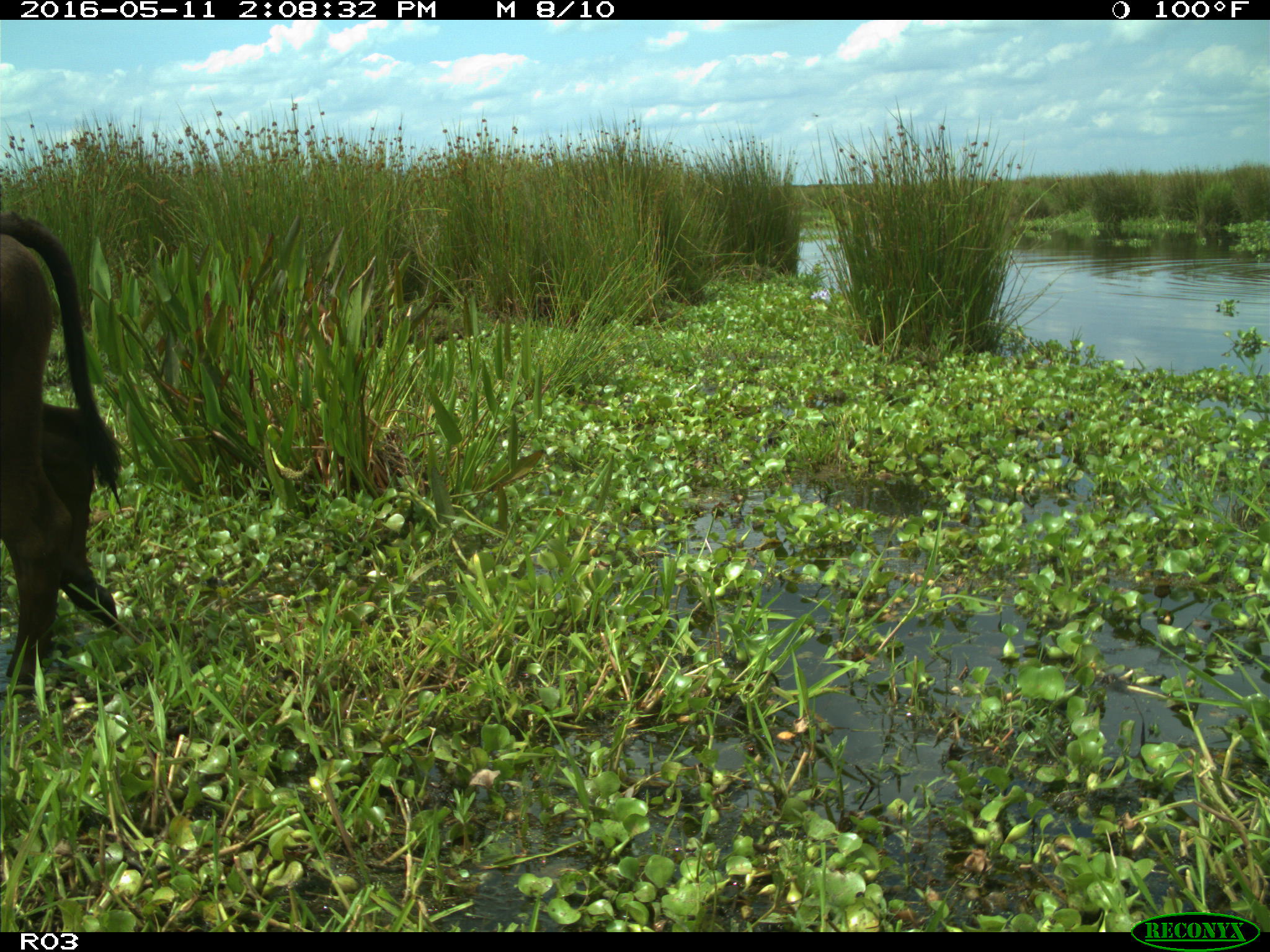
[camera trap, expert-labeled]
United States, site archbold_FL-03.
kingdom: Animalia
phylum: Chordata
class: Mammalia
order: Artiodactyla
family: Bovidae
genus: Bos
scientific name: Bos taurus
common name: domestic cow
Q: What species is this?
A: Bos taurus (domestic cow).